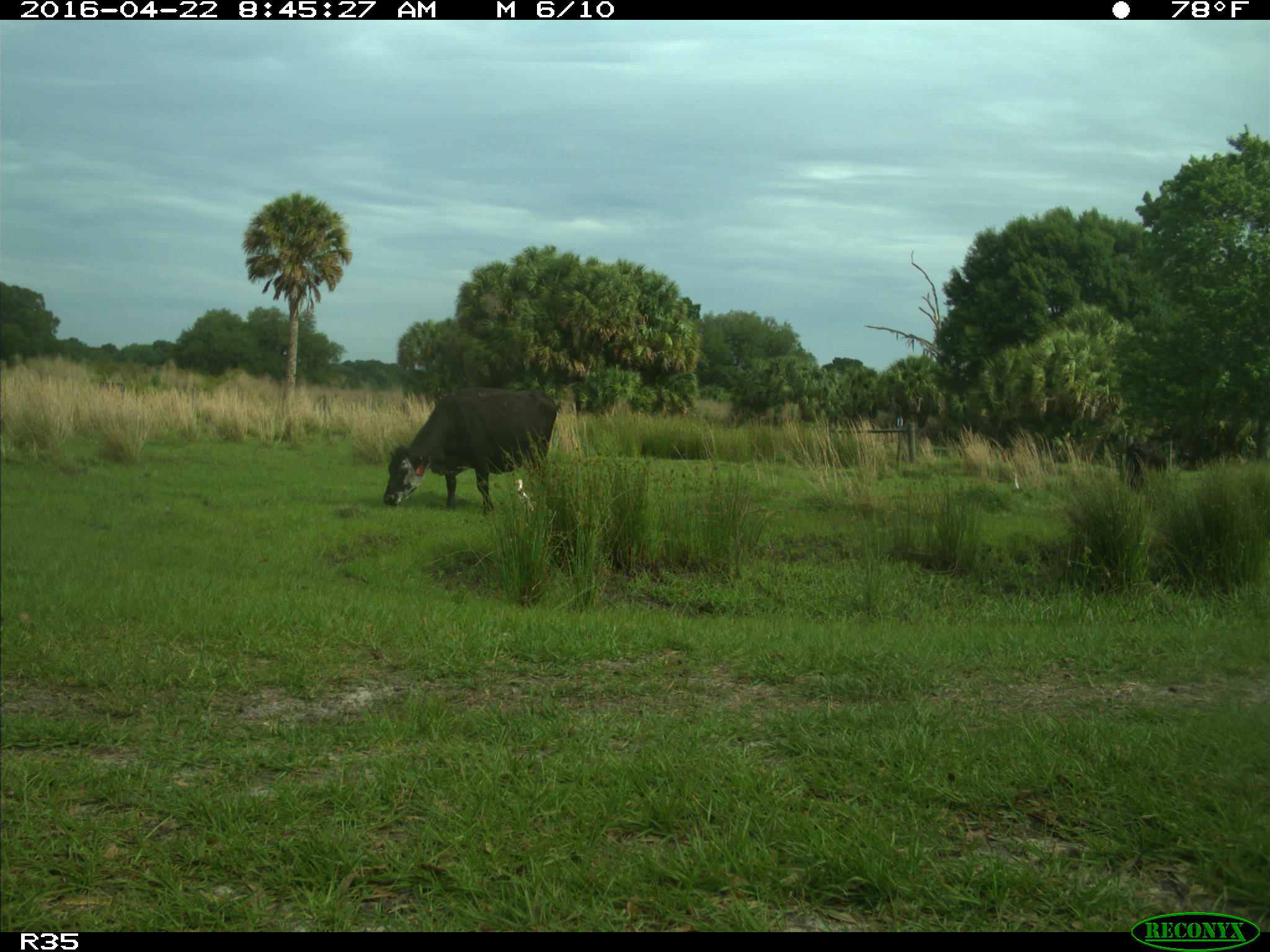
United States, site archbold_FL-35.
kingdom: Animalia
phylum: Chordata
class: Mammalia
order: Artiodactyla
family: Bovidae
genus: Bos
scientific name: Bos taurus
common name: domestic cow